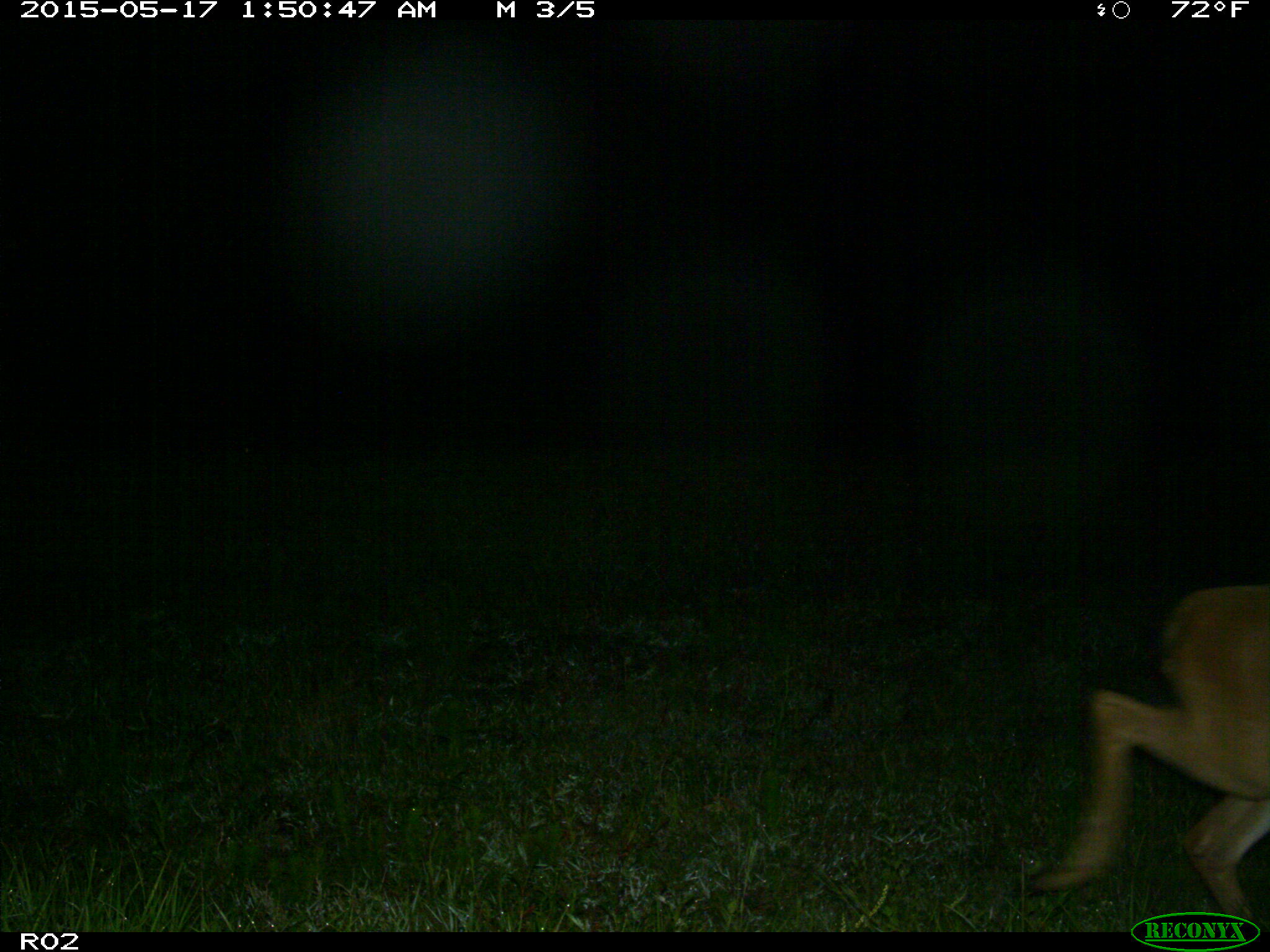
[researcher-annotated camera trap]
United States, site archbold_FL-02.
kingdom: Animalia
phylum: Chordata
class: Mammalia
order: Artiodactyla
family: Cervidae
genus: Odocoileus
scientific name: Odocoileus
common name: deer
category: unidentified deer